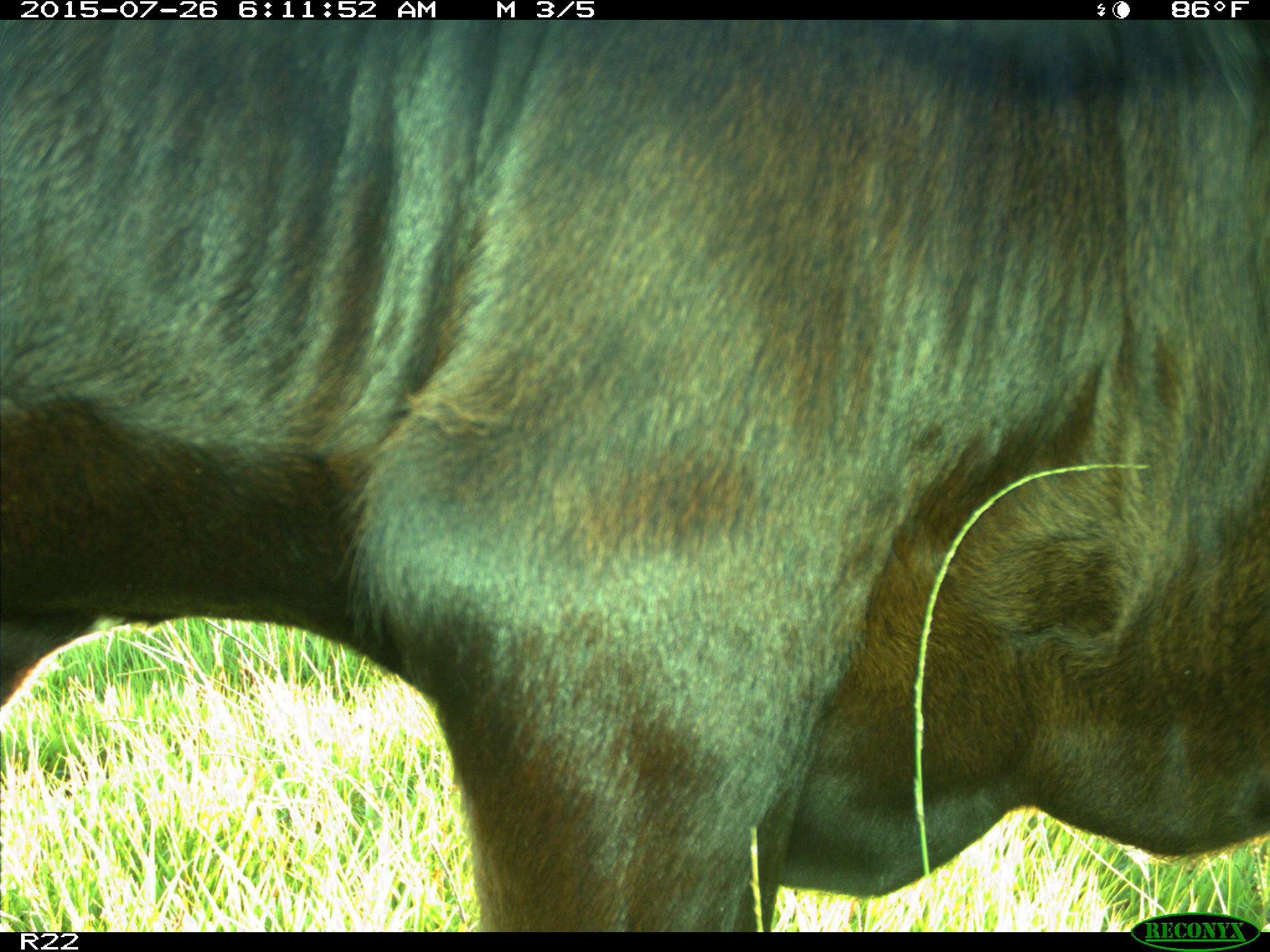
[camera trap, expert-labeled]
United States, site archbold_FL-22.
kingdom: Animalia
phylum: Chordata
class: Mammalia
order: Artiodactyla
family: Bovidae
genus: Bos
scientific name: Bos taurus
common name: domestic cow